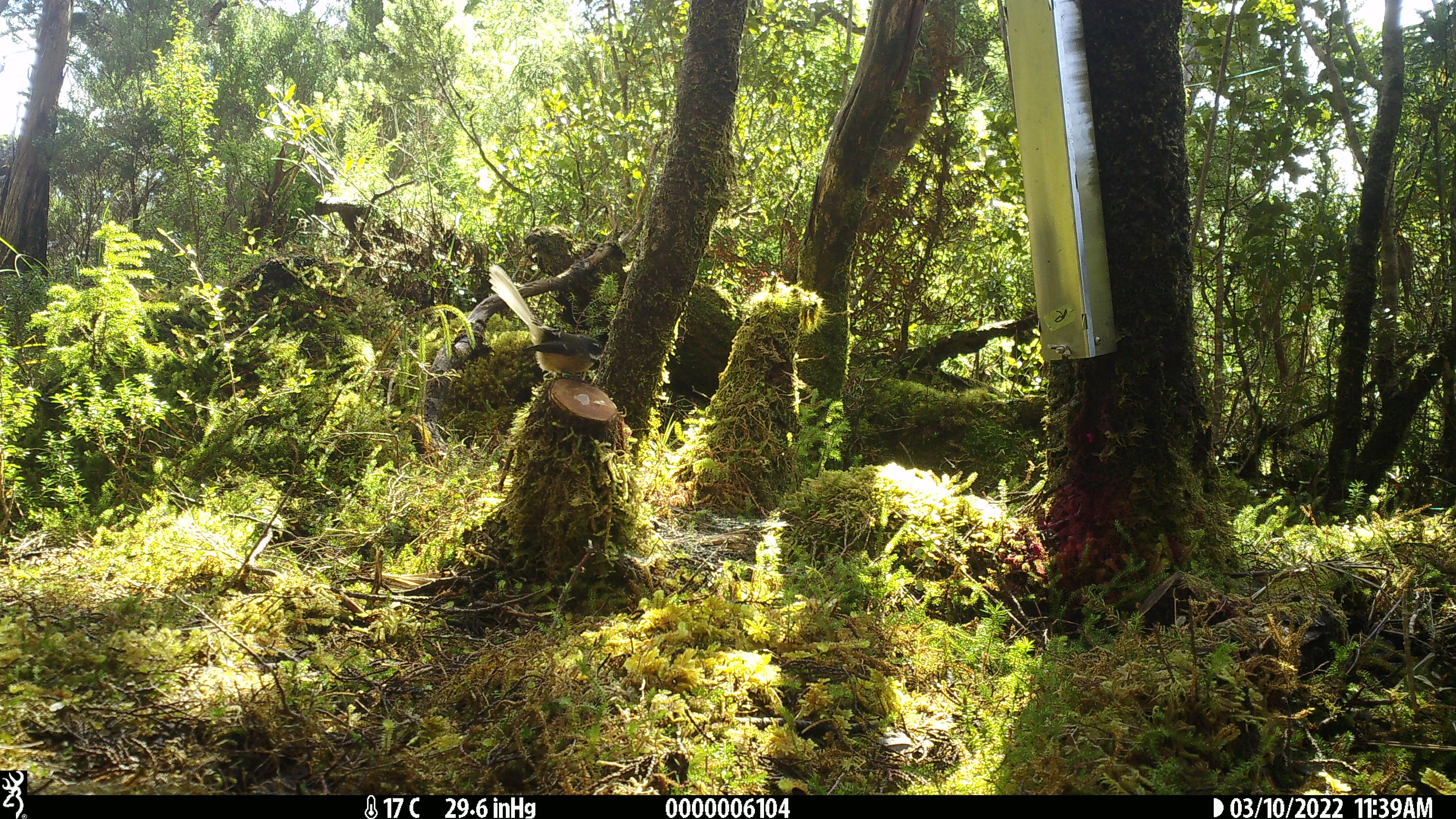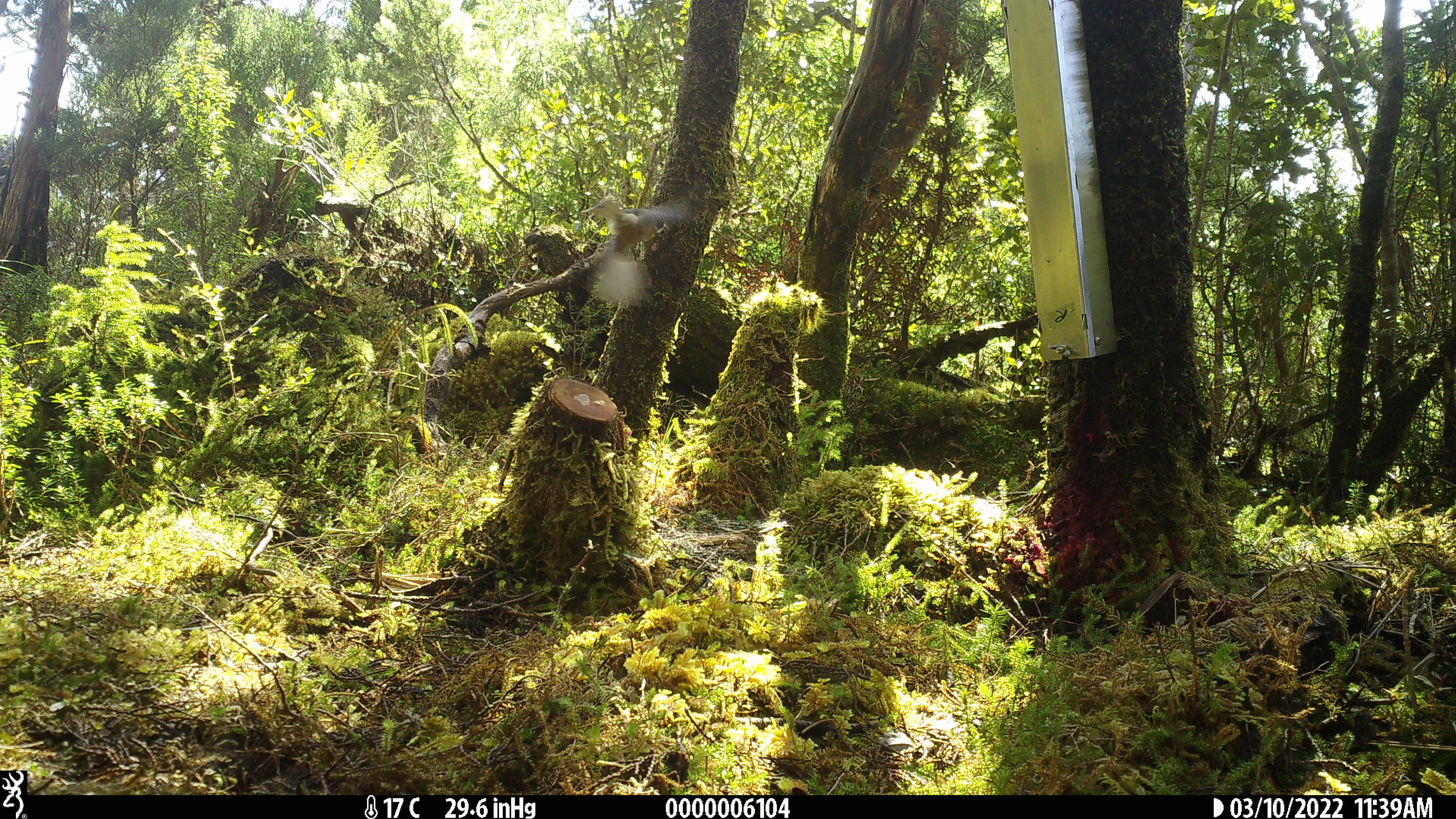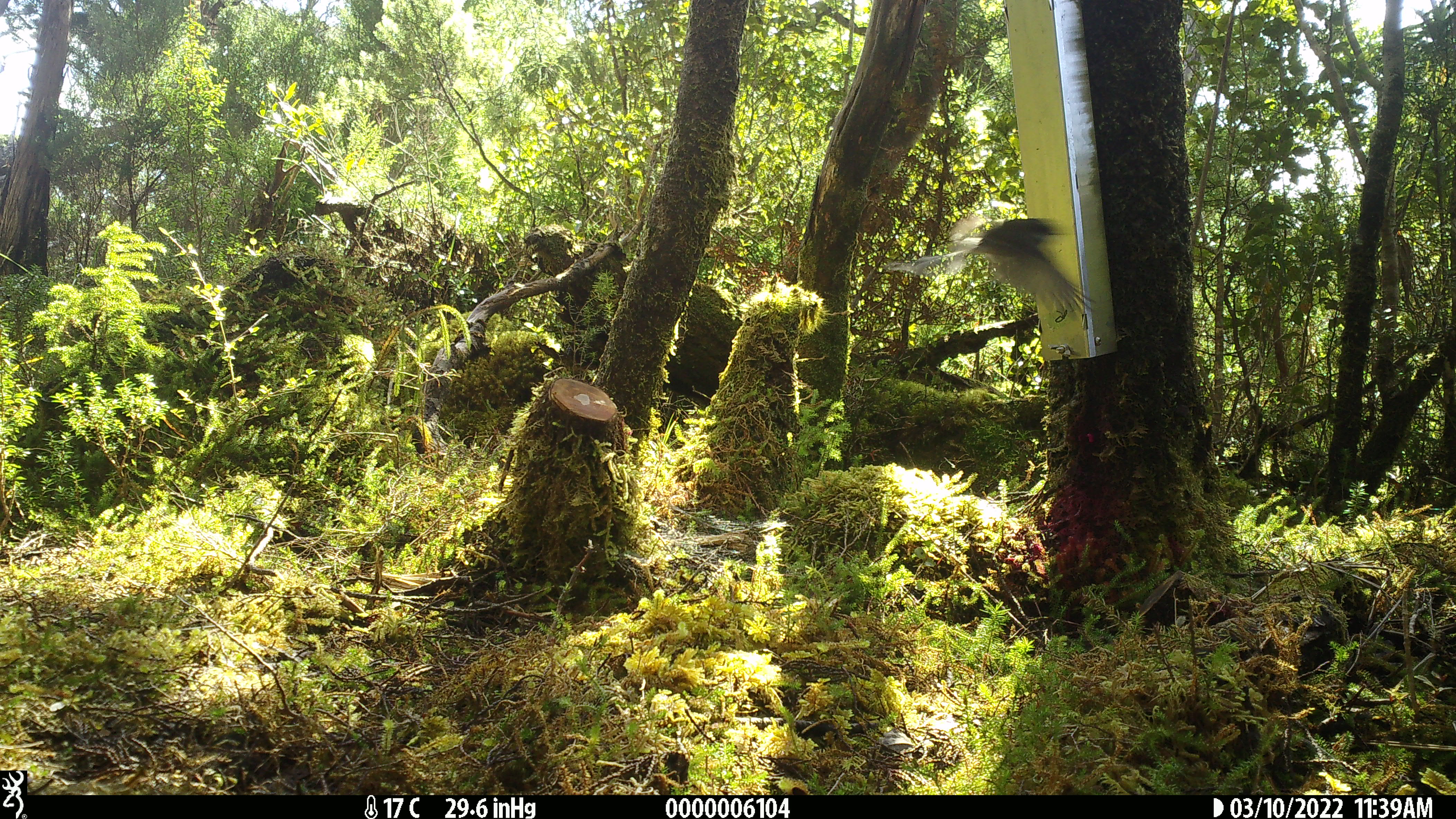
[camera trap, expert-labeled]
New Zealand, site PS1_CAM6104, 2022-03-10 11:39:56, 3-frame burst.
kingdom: Animalia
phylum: Chordata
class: Aves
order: Passeriformes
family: Rhipiduridae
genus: Rhipidura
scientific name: Rhipidura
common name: fantails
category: fantail